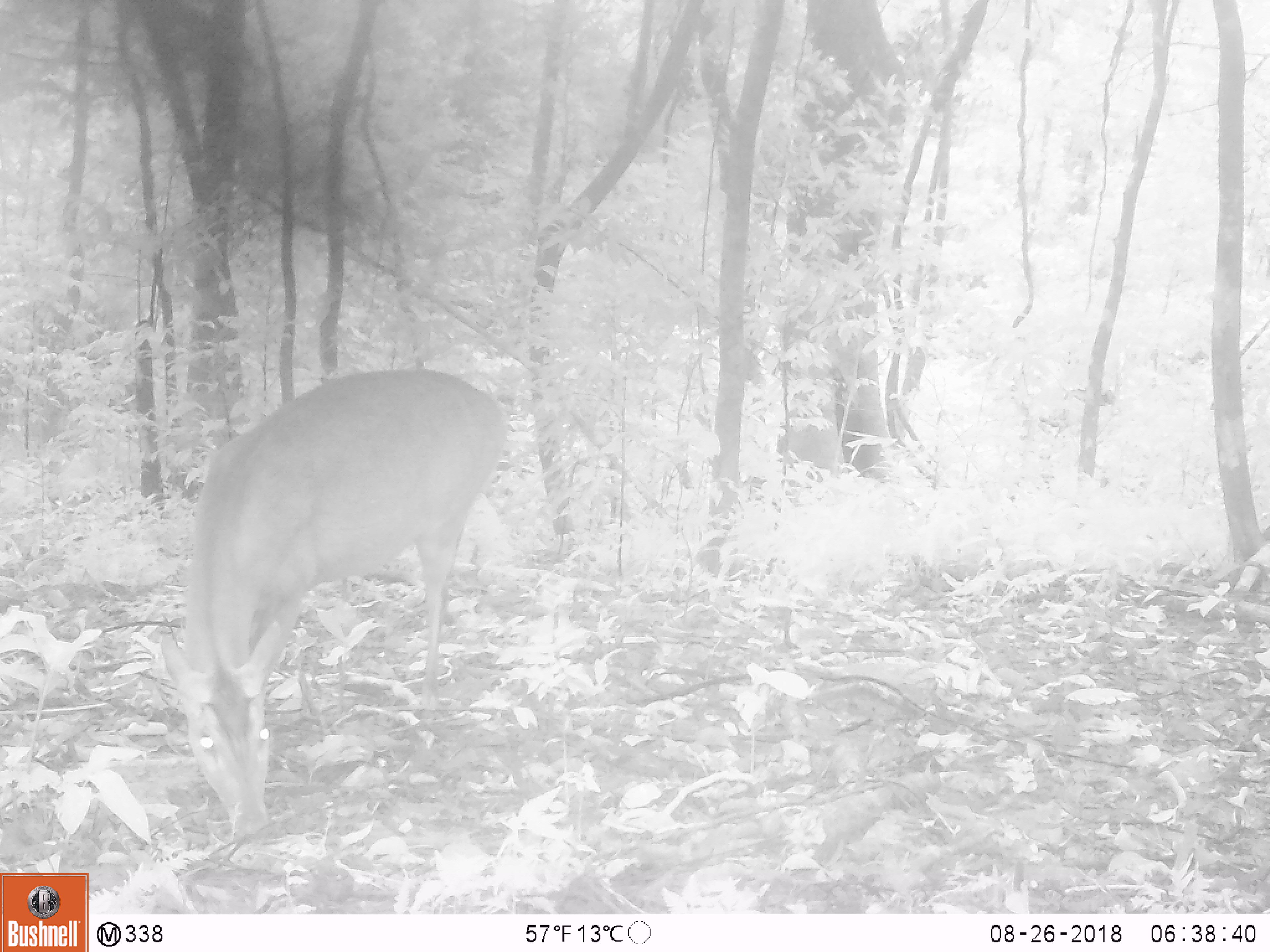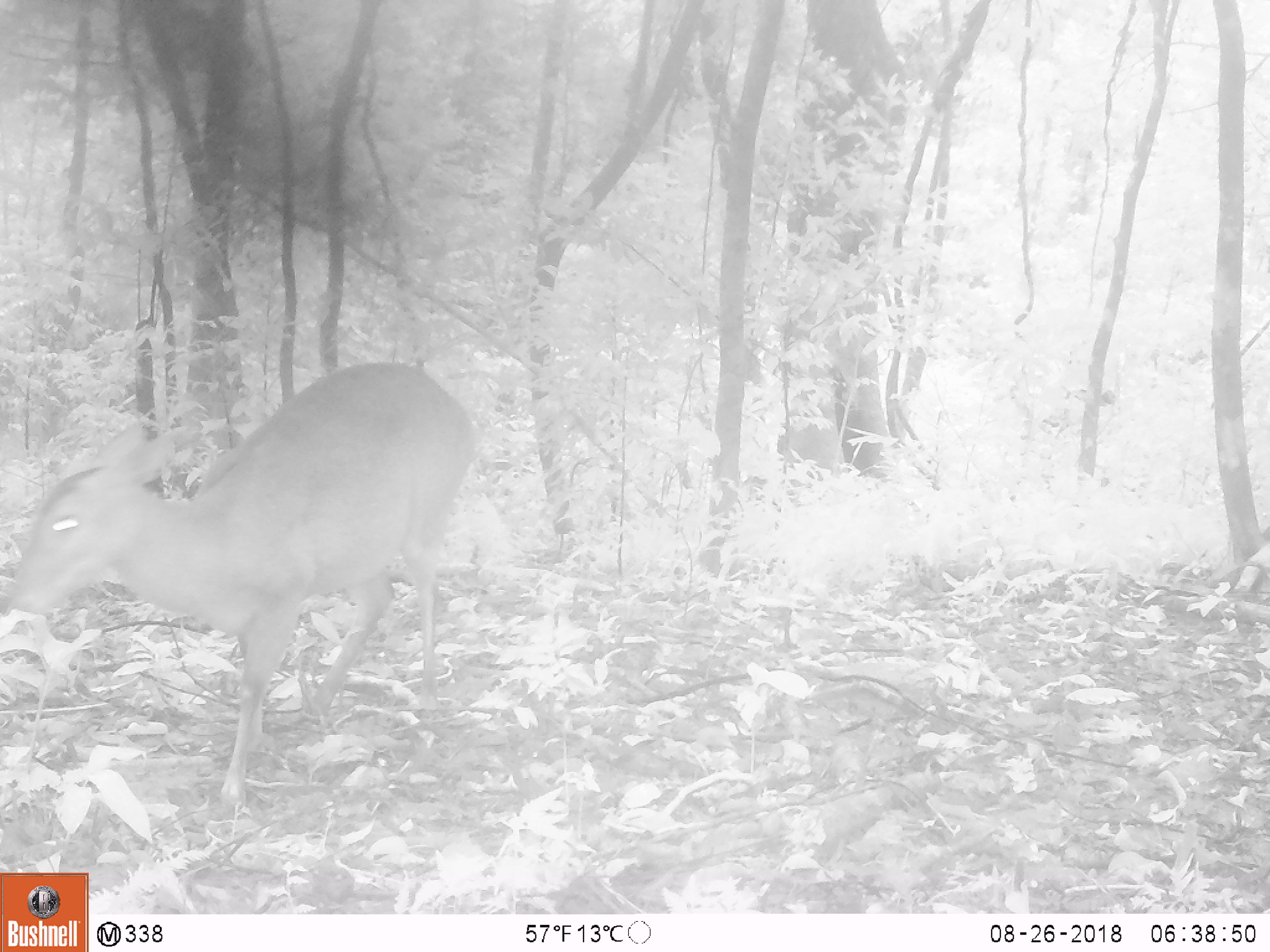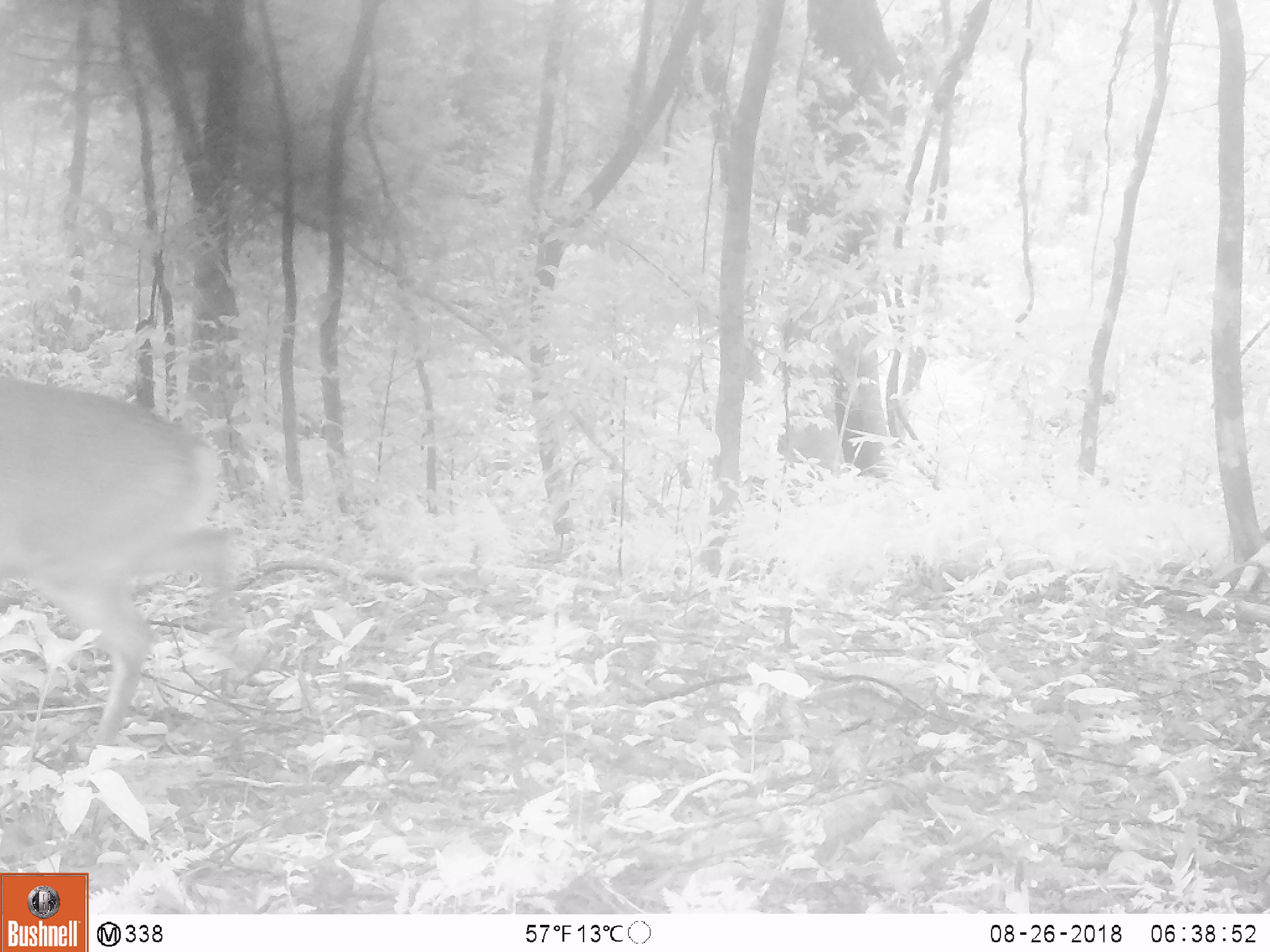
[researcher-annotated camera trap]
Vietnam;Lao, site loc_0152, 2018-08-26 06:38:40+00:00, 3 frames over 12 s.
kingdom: Animalia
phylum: Chordata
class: Mammalia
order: Artiodactyla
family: Cervidae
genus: Muntiacus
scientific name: Muntiacus vuquangensis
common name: large-antlered muntjac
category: large antlered muntjac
Large antlered muntjac (large-antlered muntjac) (Muntiacus vuquangensis). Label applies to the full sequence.